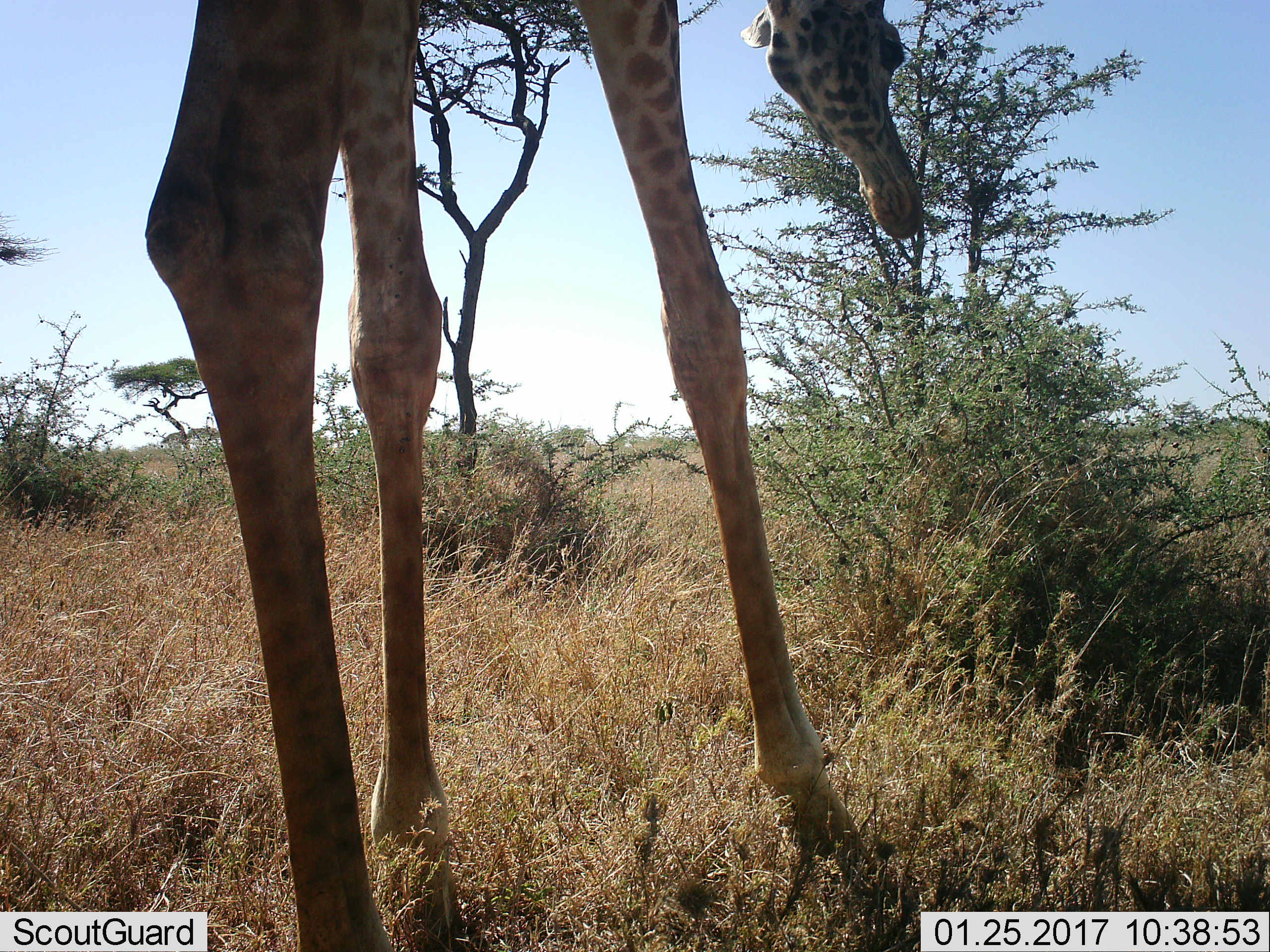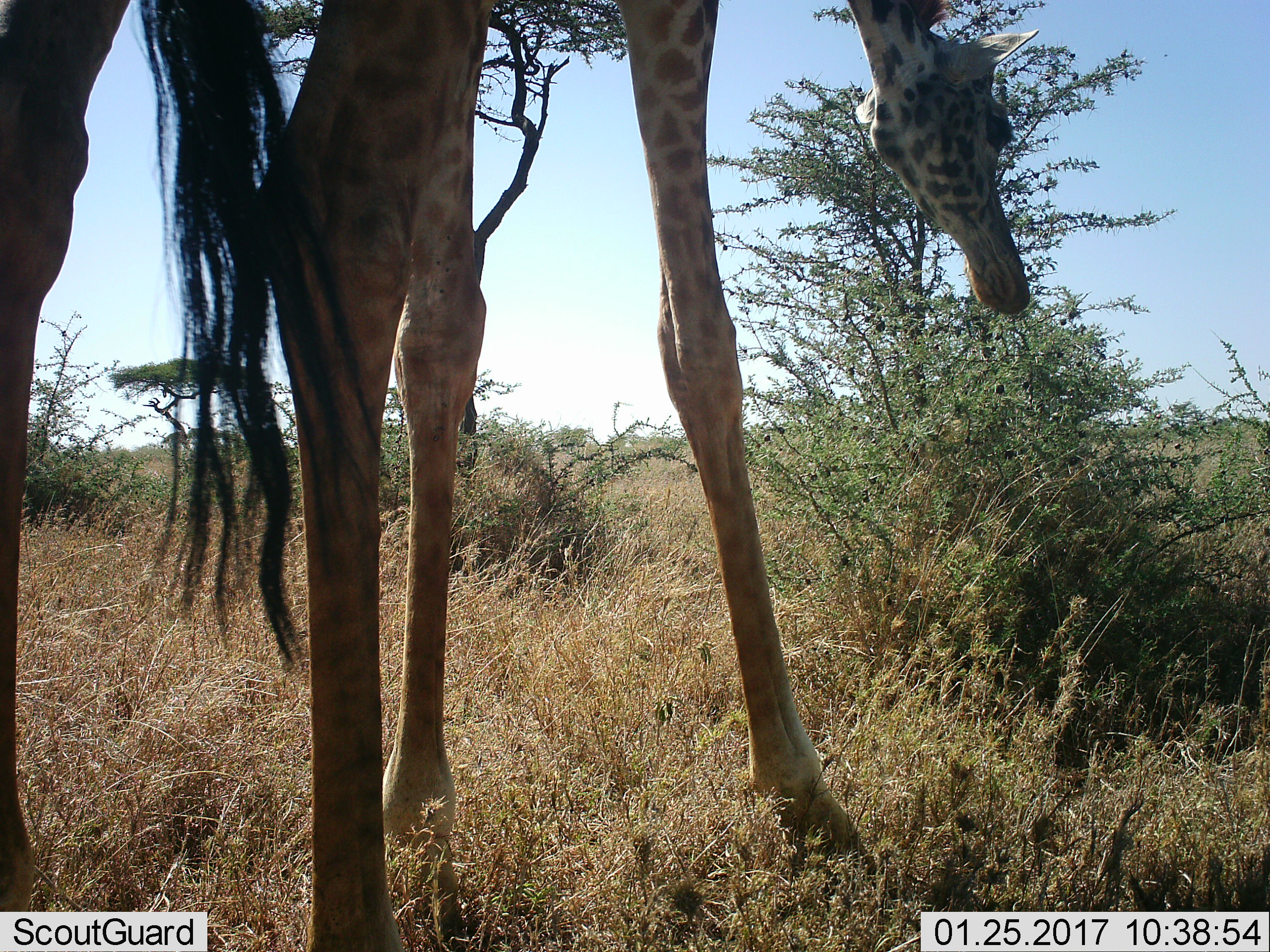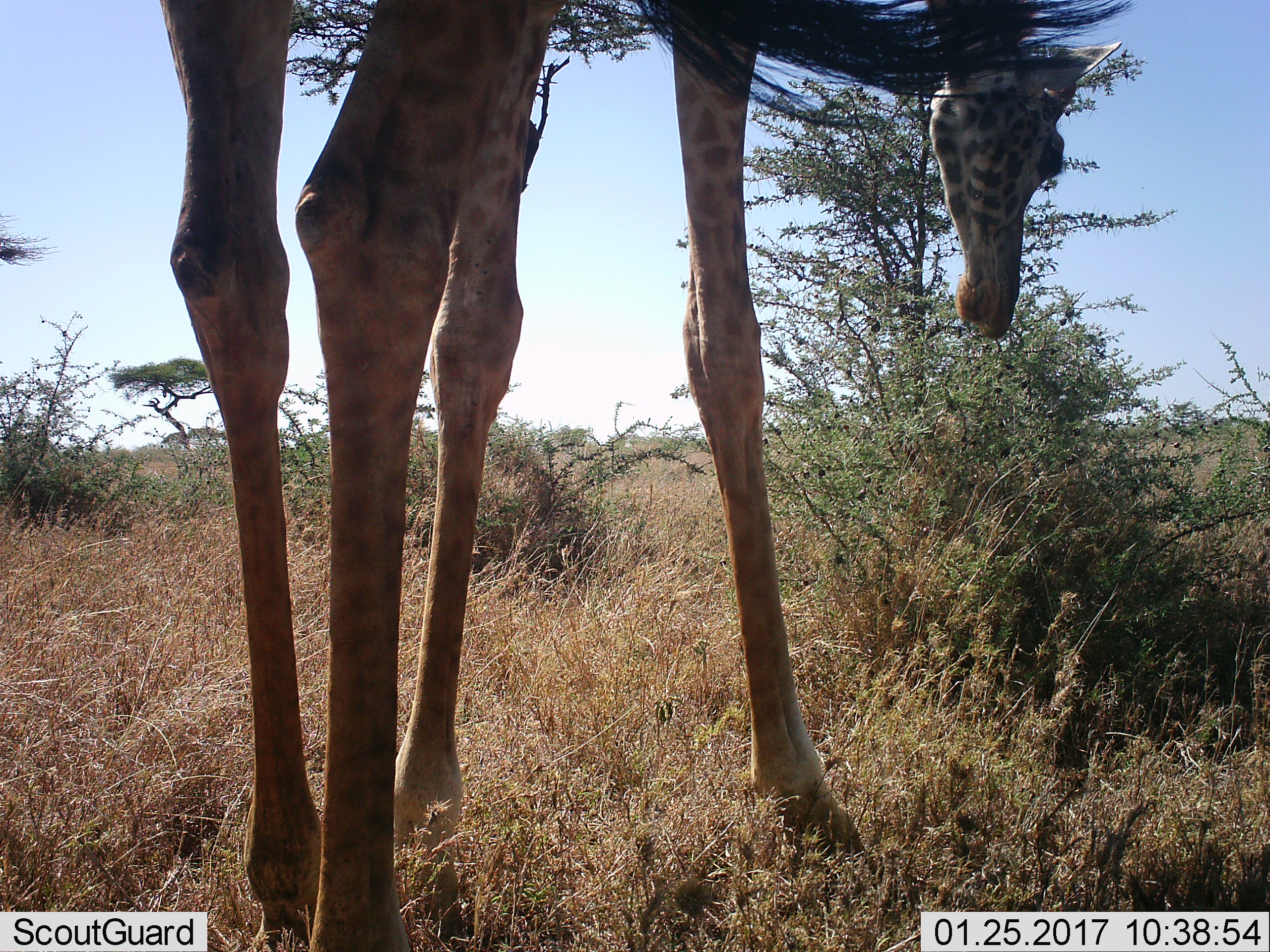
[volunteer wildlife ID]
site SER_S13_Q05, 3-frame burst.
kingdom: Animalia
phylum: Chordata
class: Mammalia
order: Artiodactyla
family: Giraffidae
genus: Giraffa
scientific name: Giraffa camelopardalis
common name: giraffe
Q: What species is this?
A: Giraffe (Giraffa camelopardalis).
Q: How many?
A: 1.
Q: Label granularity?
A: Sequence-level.